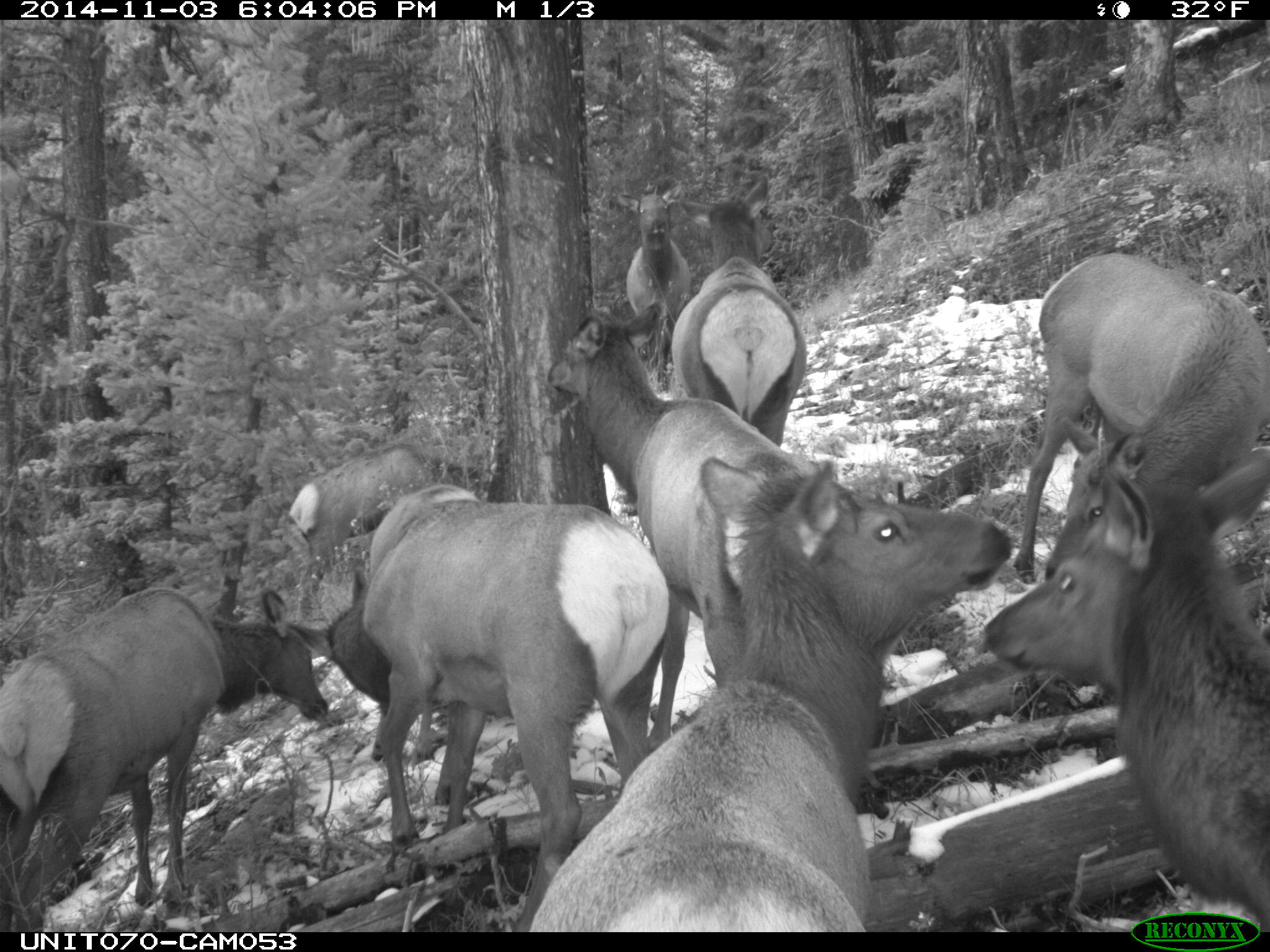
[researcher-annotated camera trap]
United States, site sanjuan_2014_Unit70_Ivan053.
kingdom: Animalia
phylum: Chordata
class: Mammalia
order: Artiodactyla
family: Cervidae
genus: Cervus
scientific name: Cervus elaphus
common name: red deer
Cervus elaphus (red deer).